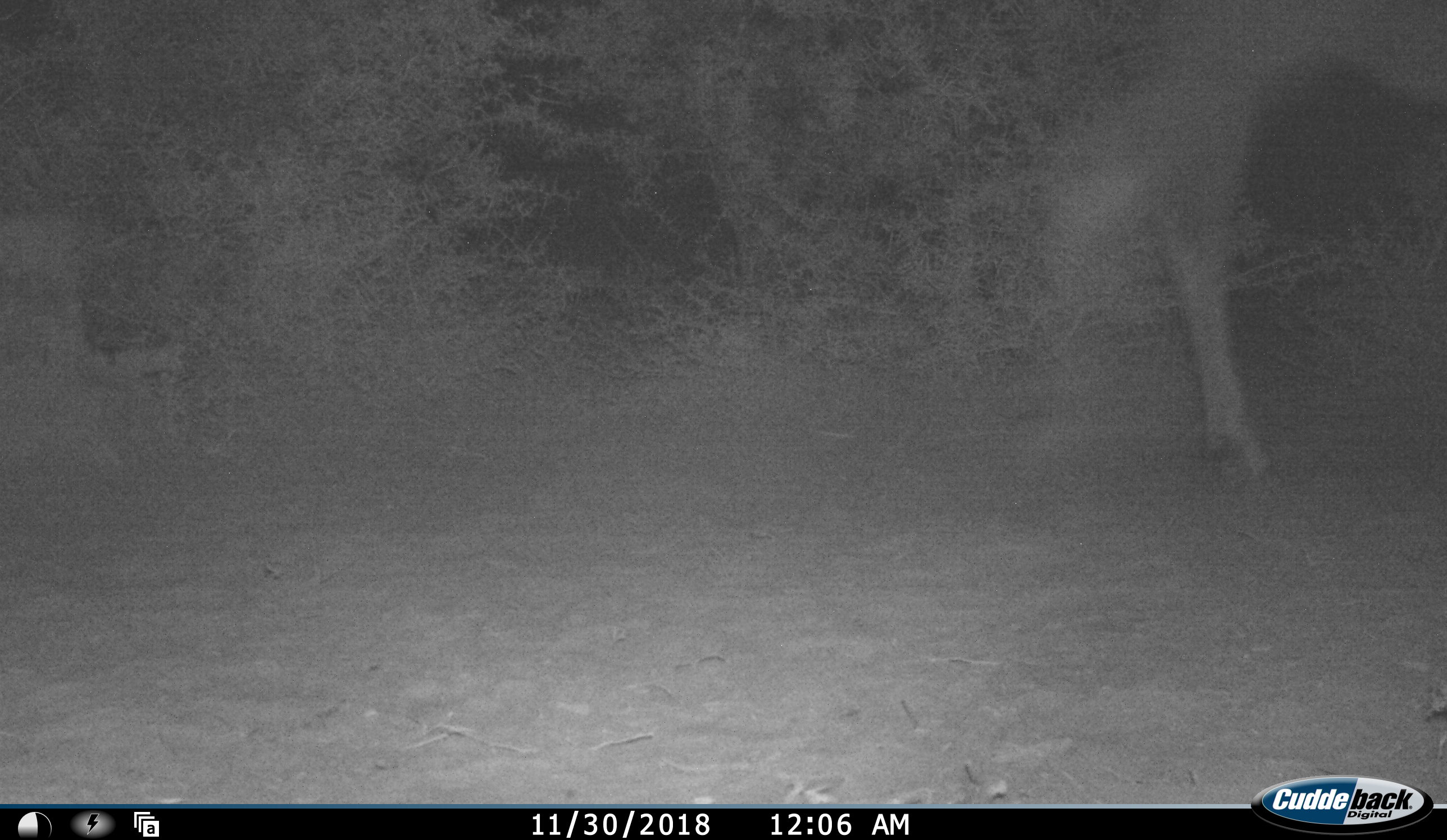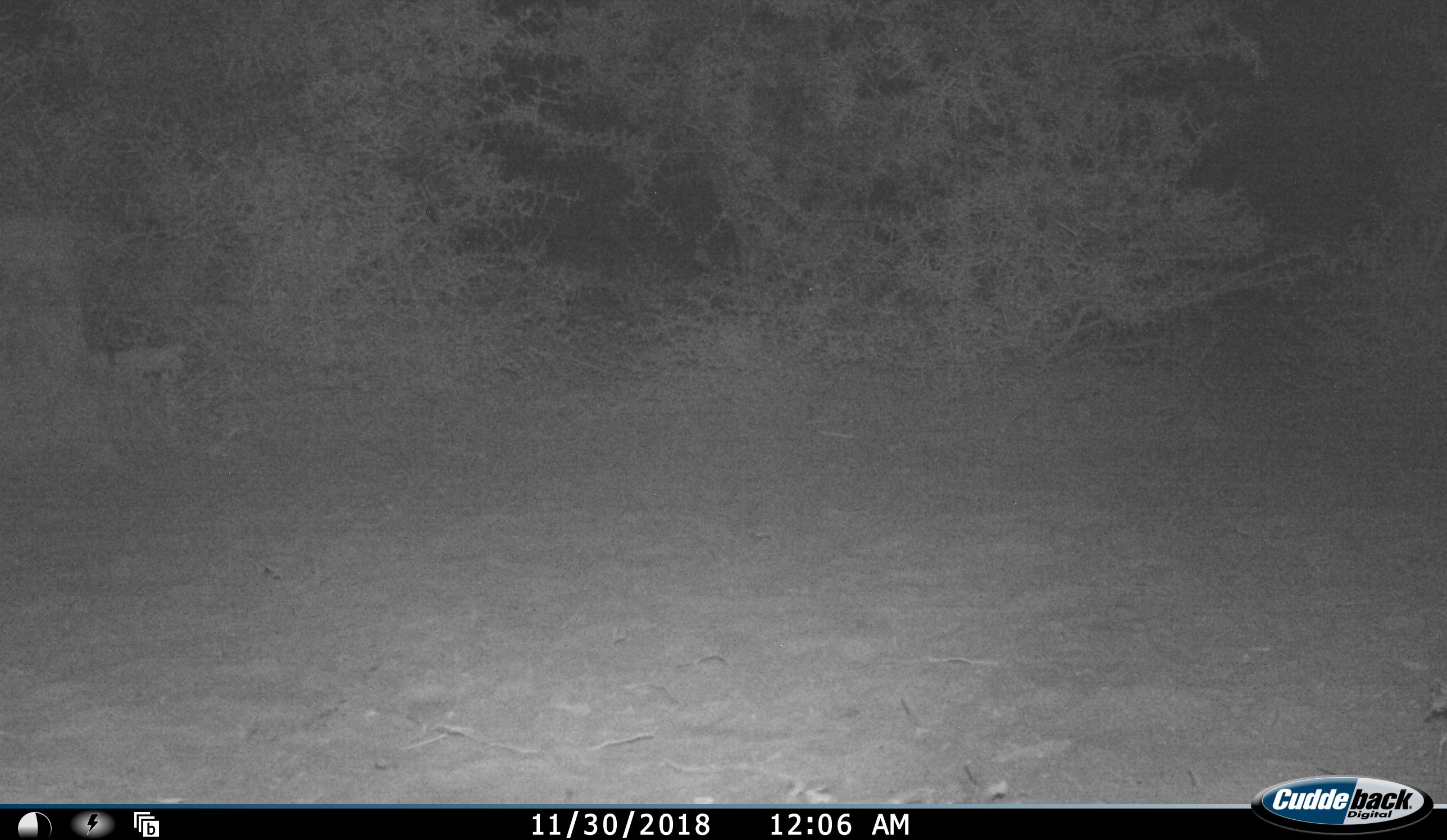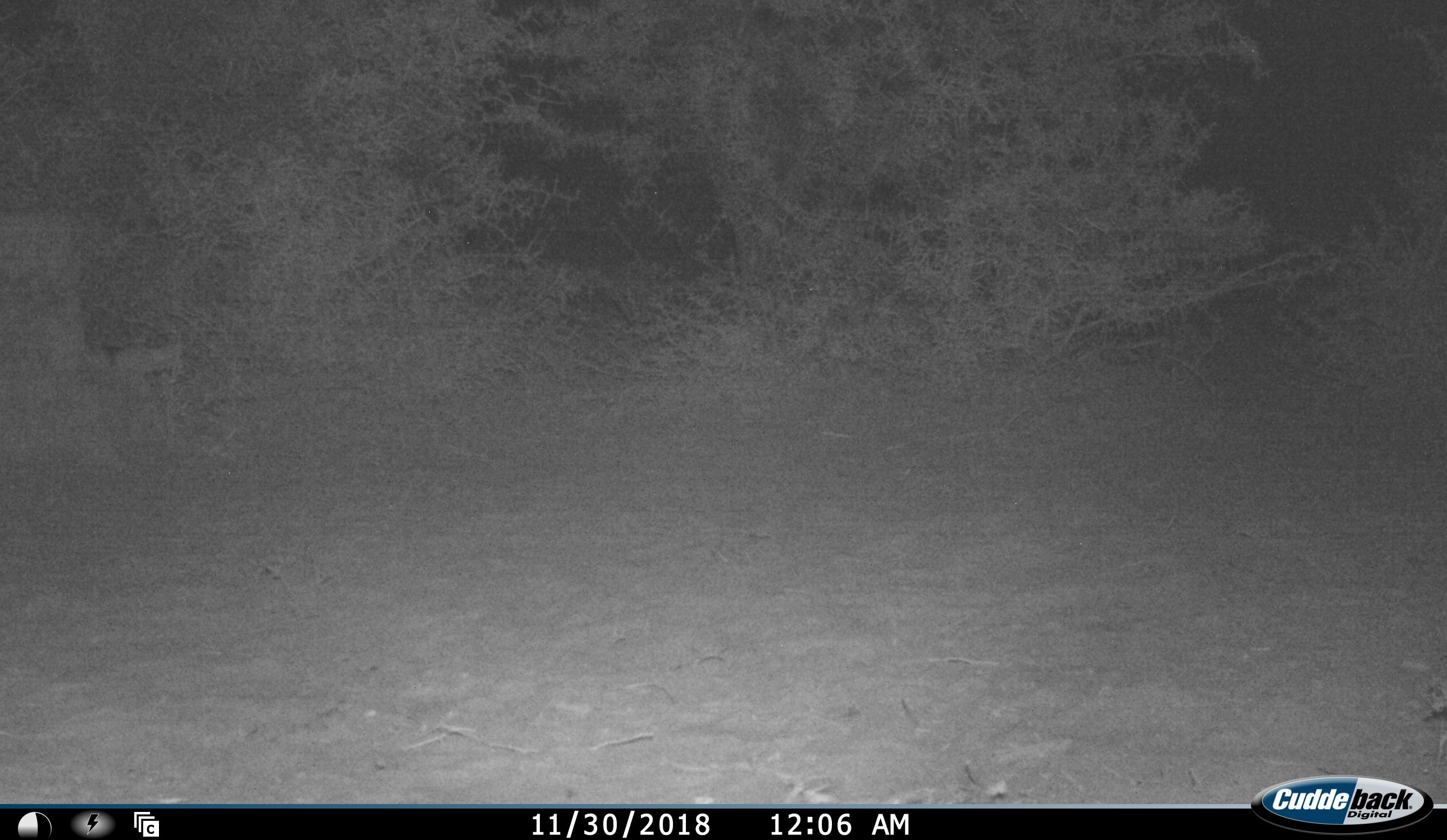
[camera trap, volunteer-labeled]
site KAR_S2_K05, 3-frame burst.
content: unidentified animal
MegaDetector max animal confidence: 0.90